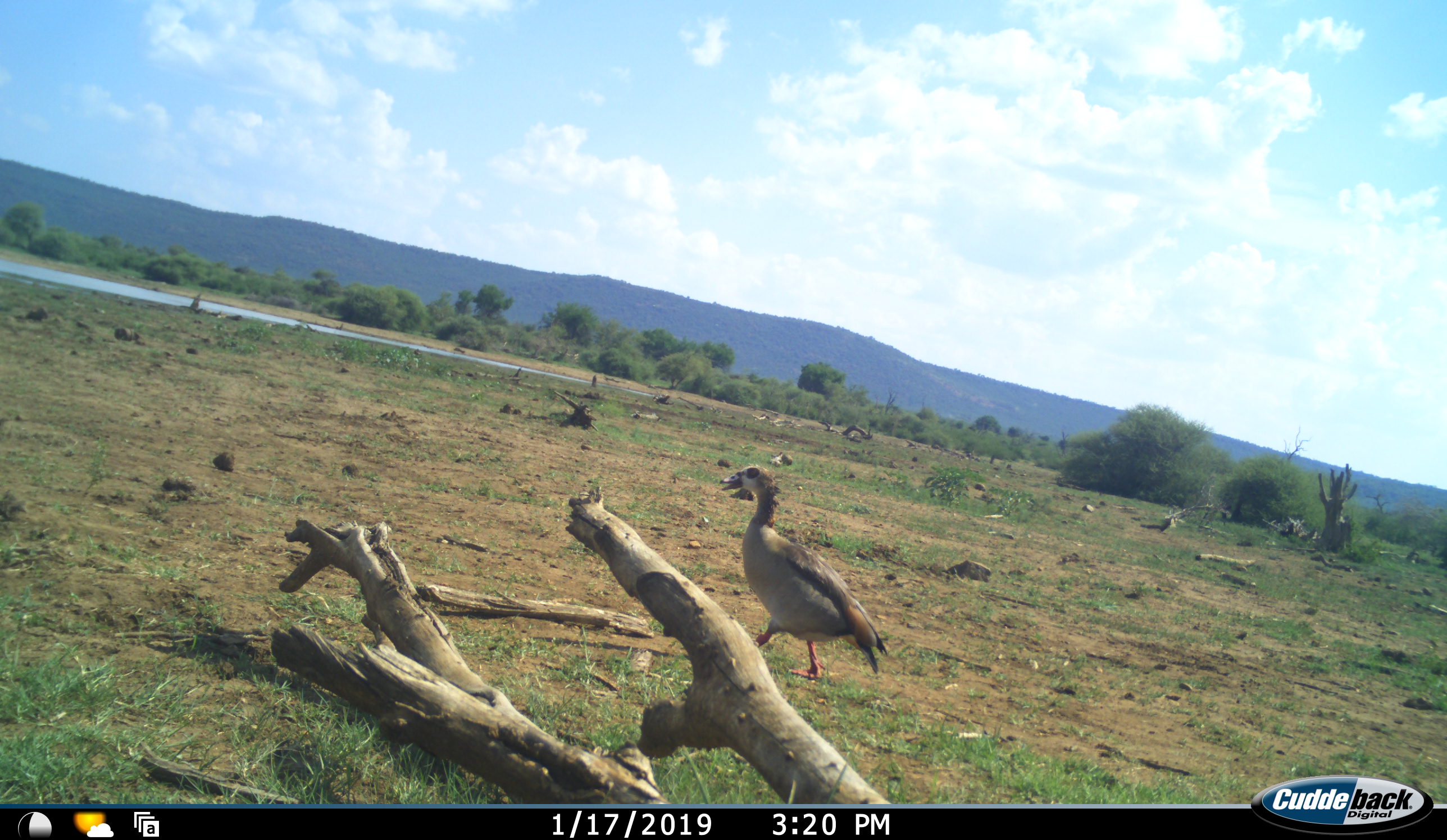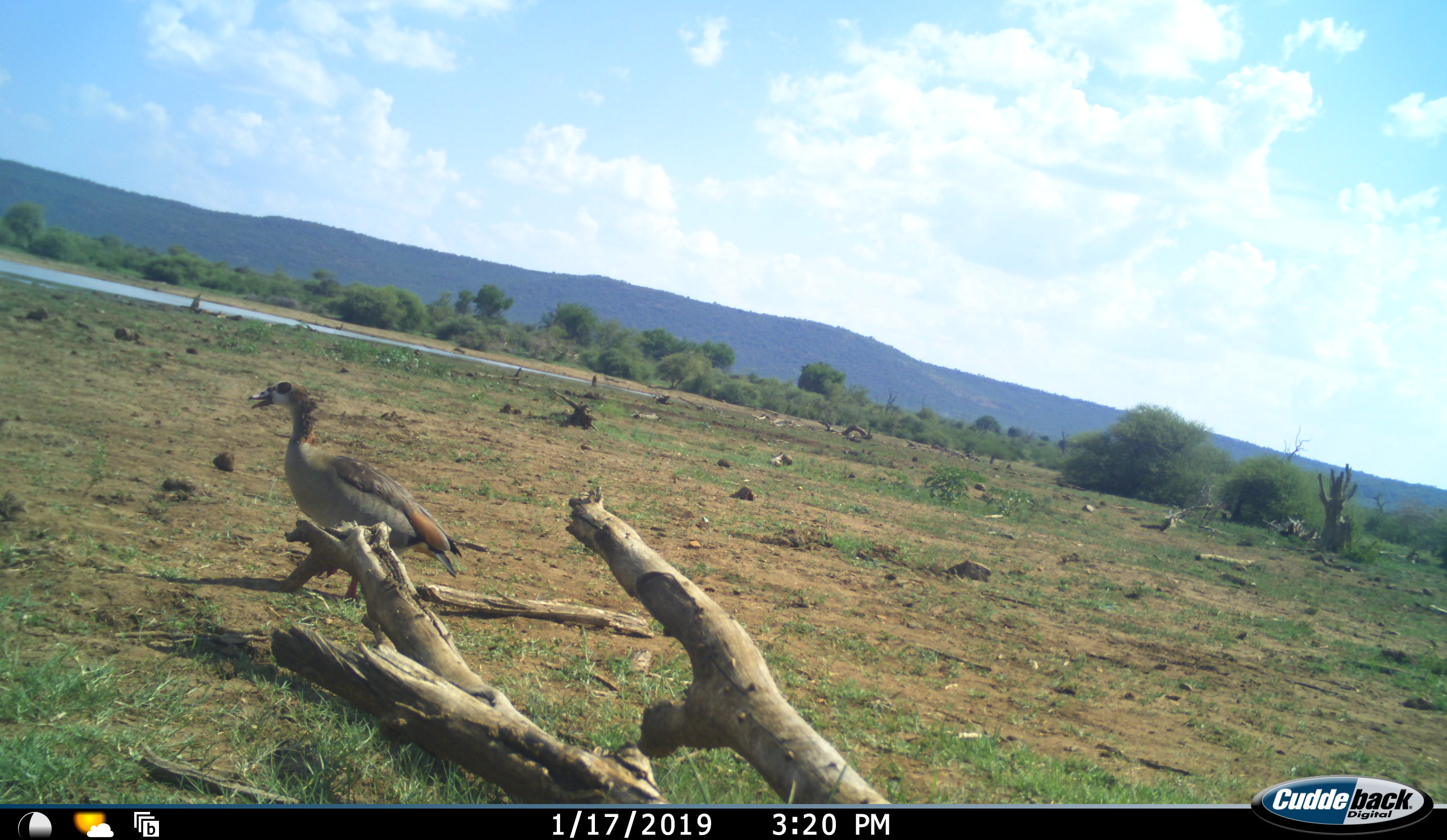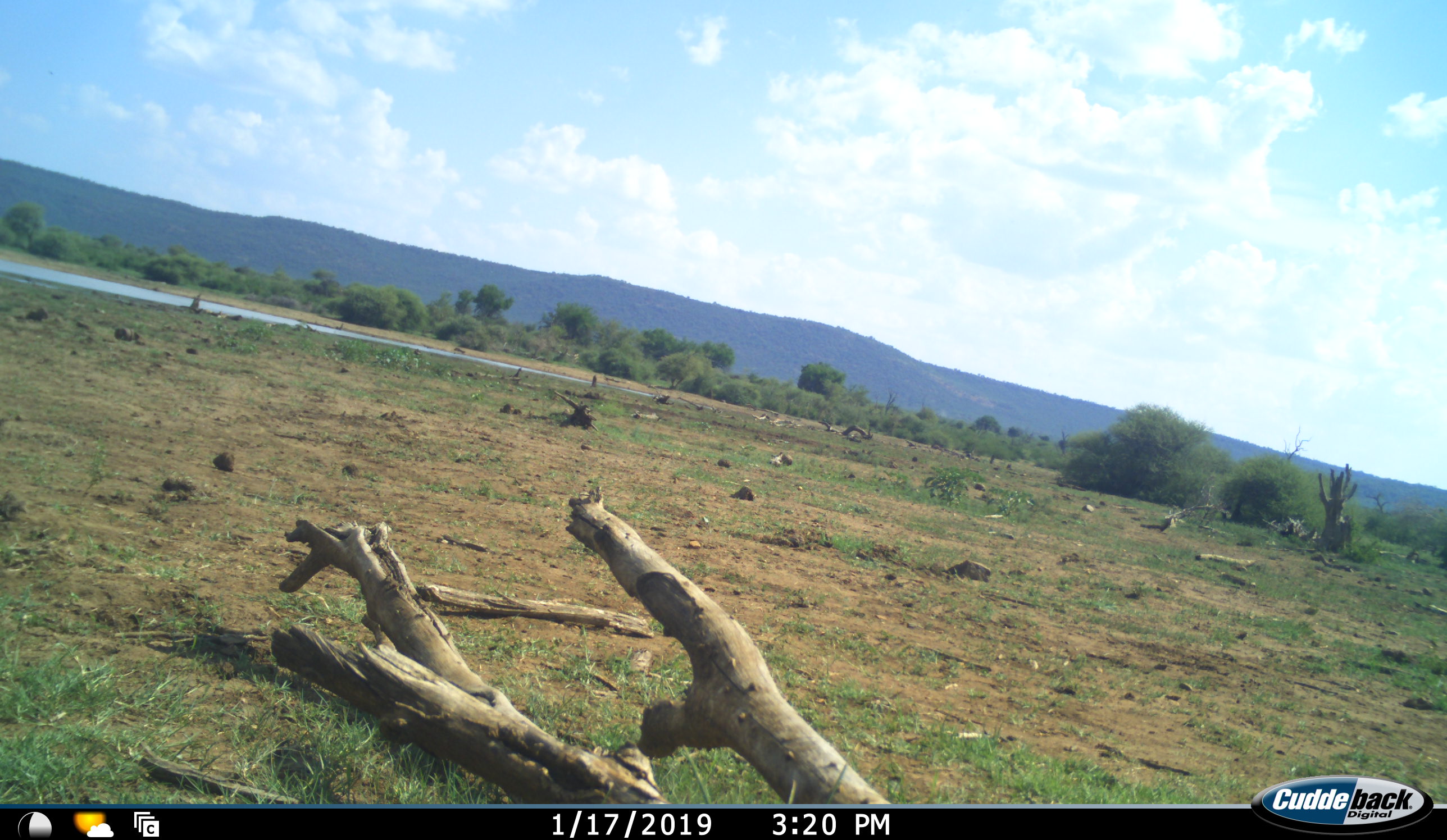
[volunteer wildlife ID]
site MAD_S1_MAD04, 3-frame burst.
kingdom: Animalia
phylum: Chordata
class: Aves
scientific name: Aves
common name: bird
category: birdother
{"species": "birdother (bird) (Aves)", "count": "1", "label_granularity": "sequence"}